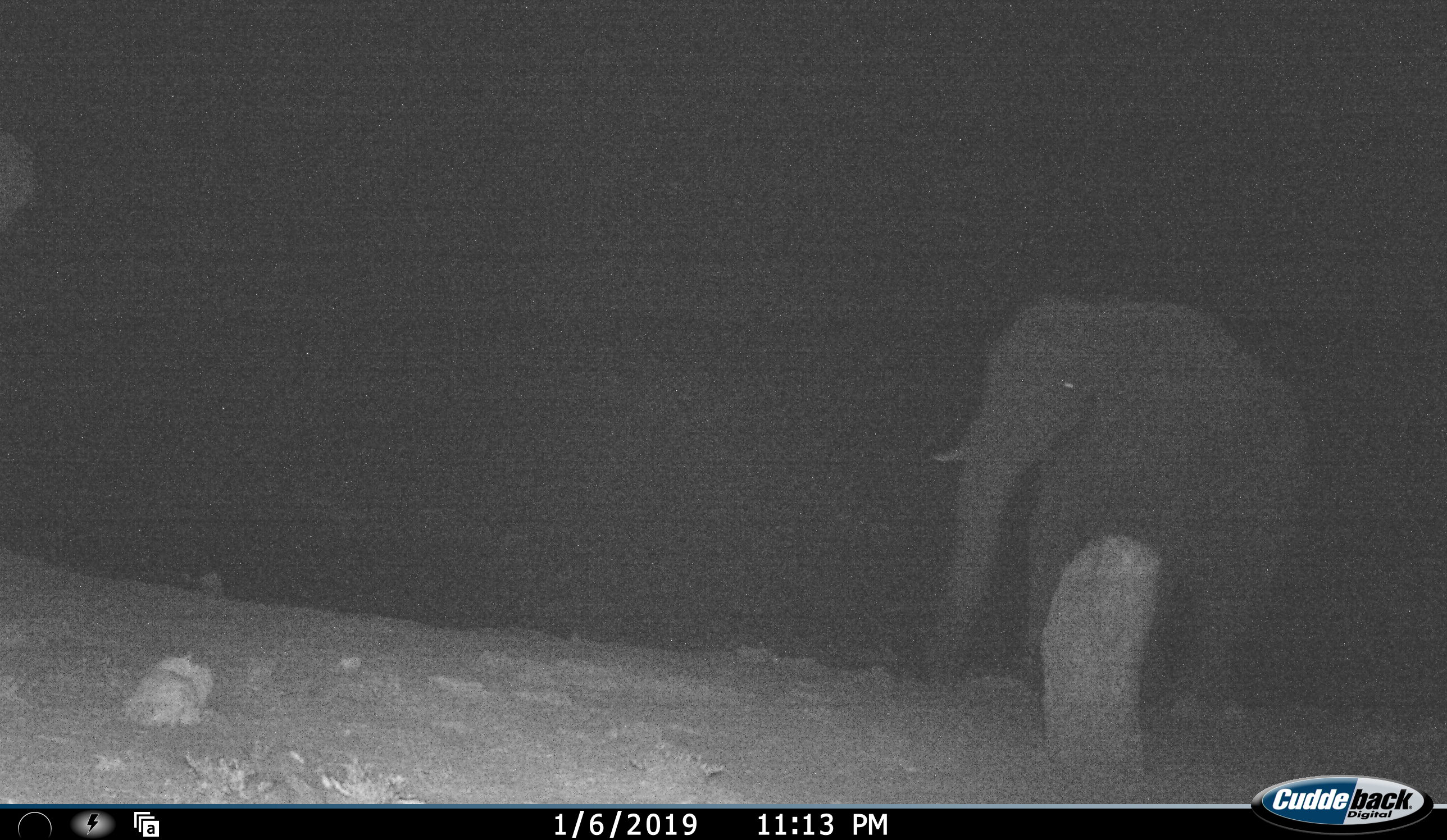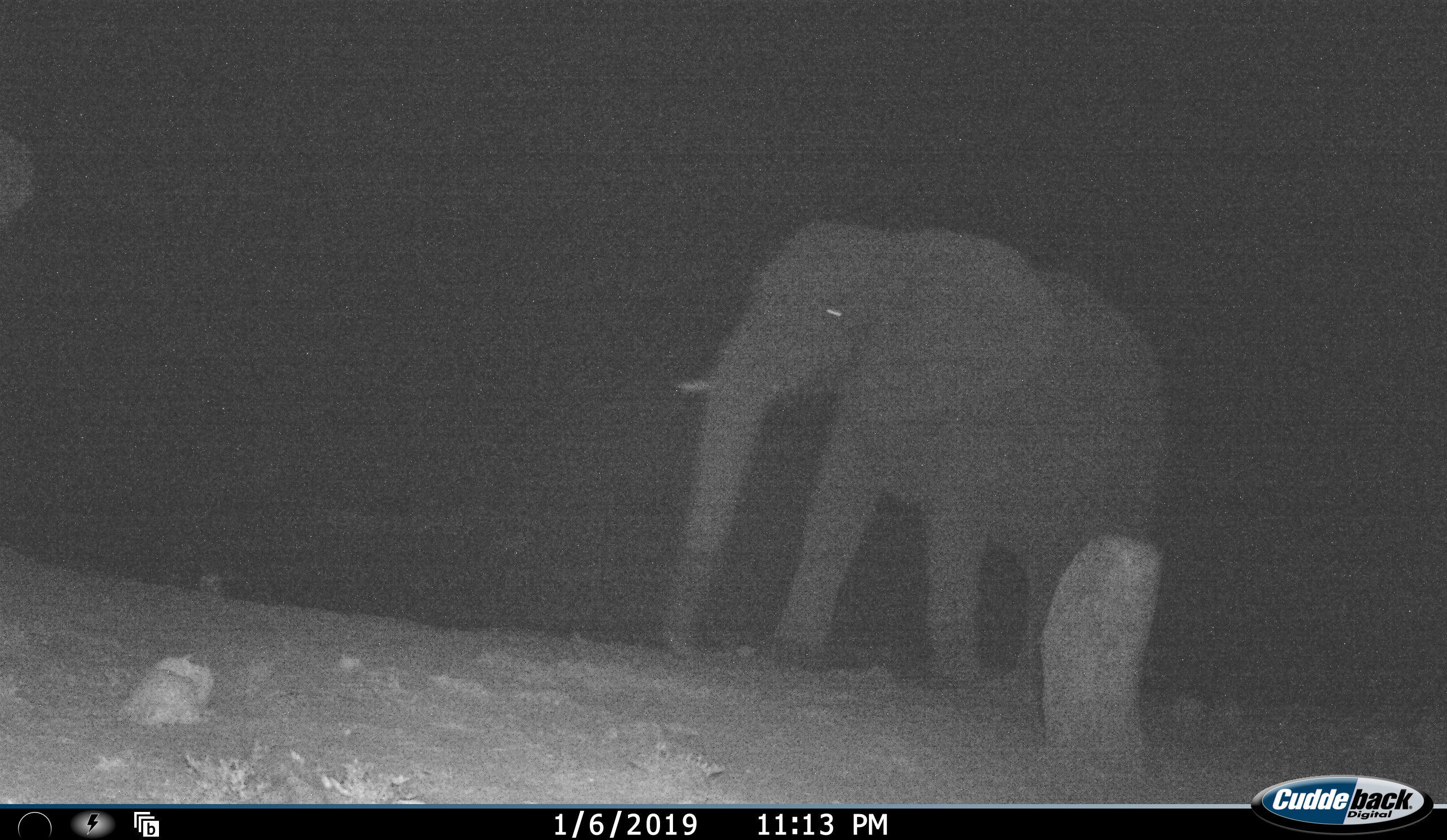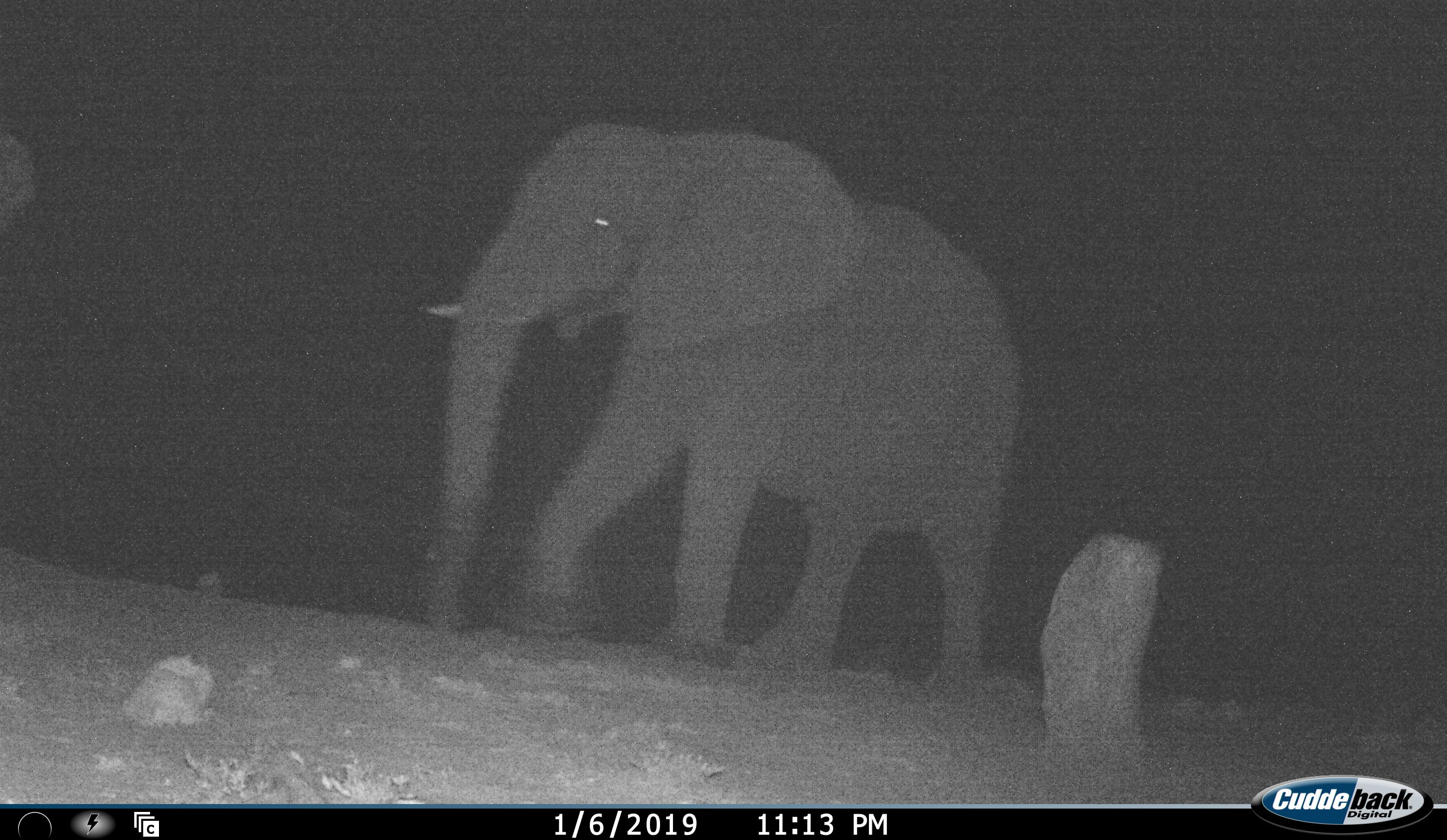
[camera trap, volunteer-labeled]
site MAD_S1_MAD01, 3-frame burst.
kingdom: Animalia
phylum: Chordata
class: Mammalia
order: Proboscidea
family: Elephantidae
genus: Loxodonta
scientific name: Loxodonta africana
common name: african bush elephant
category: elephant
Elephant (african bush elephant) (Loxodonta africana), count 1. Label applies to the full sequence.